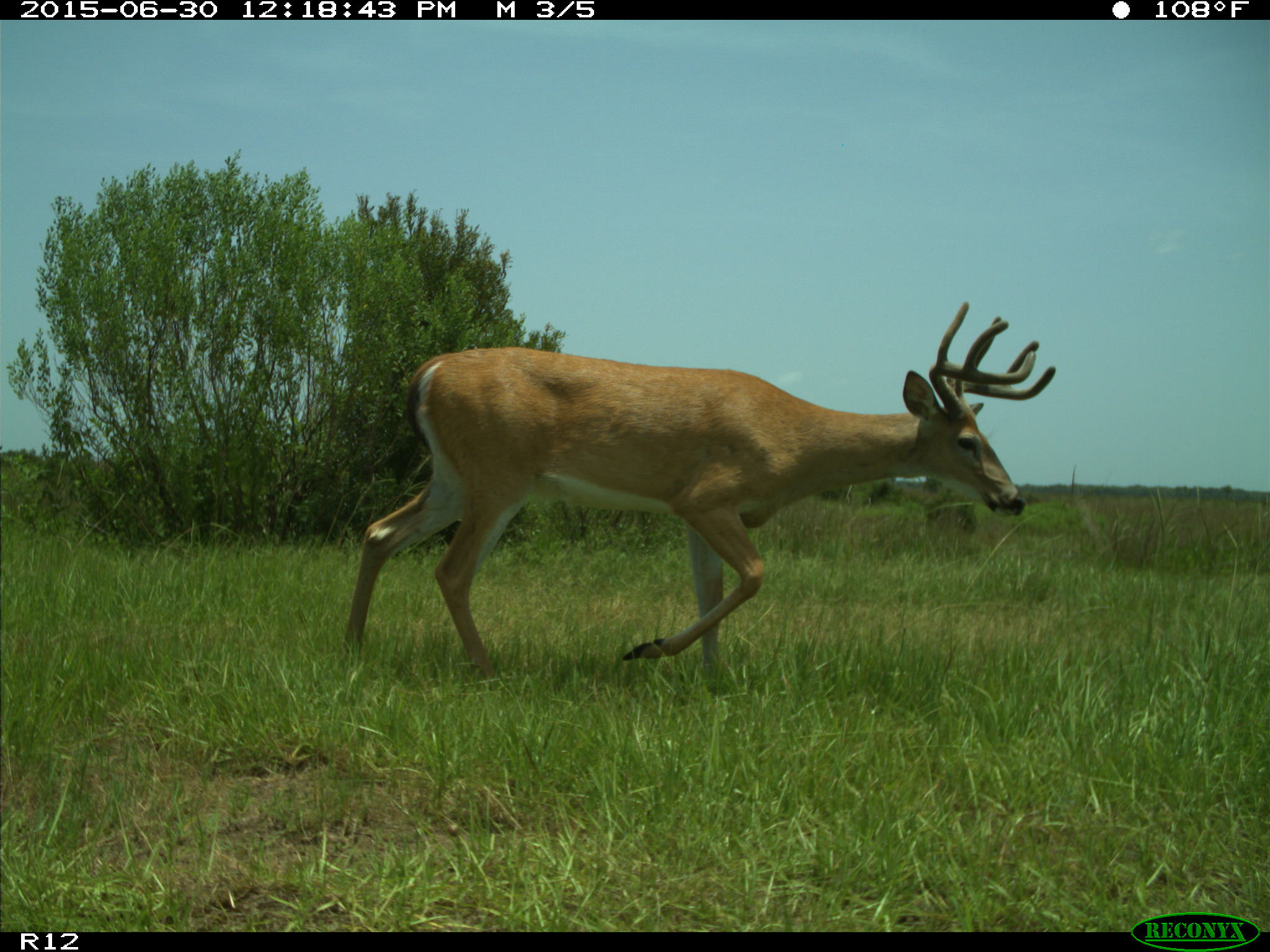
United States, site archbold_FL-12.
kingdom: Animalia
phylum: Chordata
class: Mammalia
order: Artiodactyla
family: Cervidae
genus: Odocoileus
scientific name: Odocoileus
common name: deer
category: unidentified deer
Unidentified deer (deer) (Odocoileus).